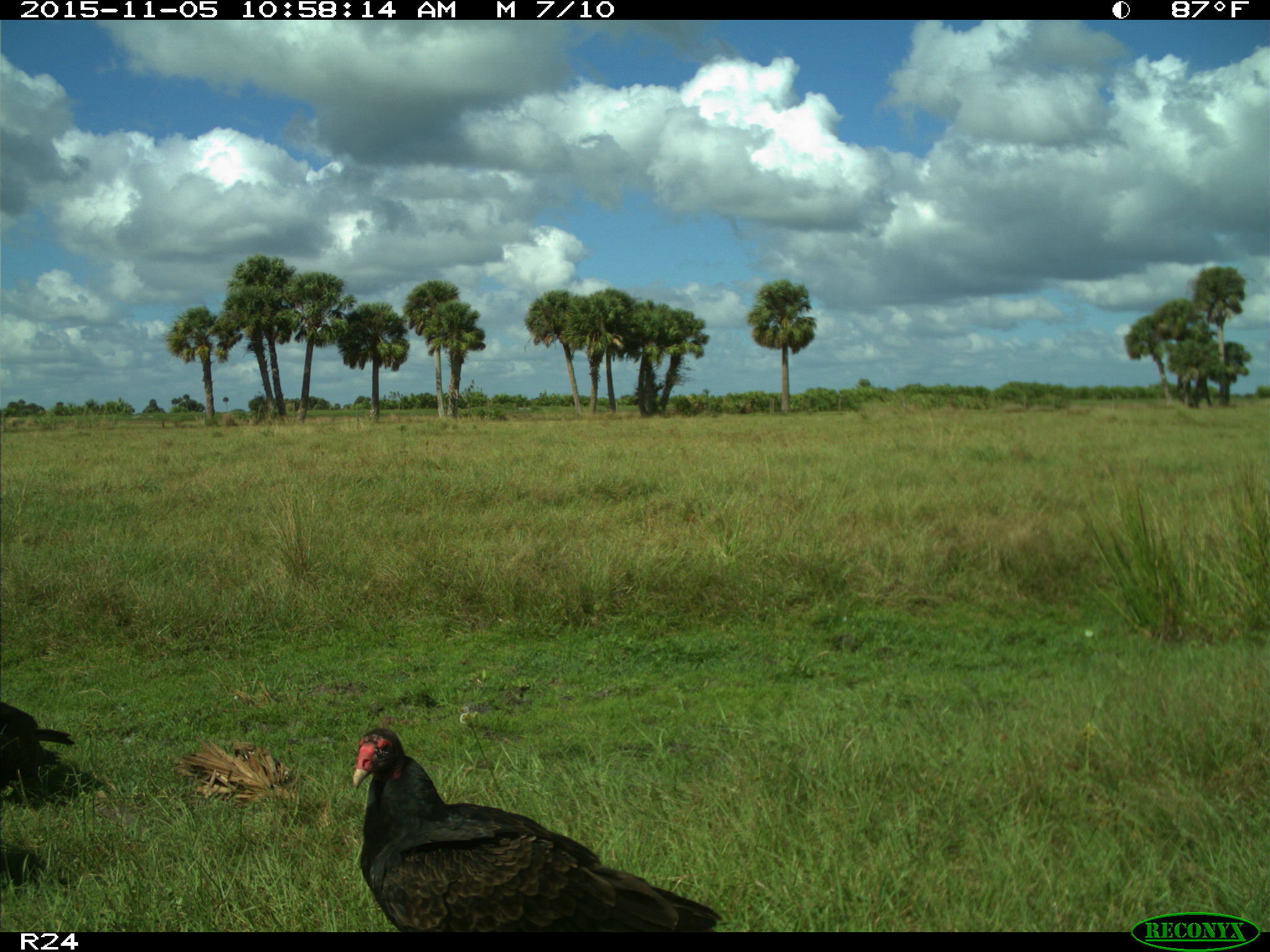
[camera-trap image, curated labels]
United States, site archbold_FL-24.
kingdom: Animalia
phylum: Chordata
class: Aves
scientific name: Aves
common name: birds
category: unidentified bird